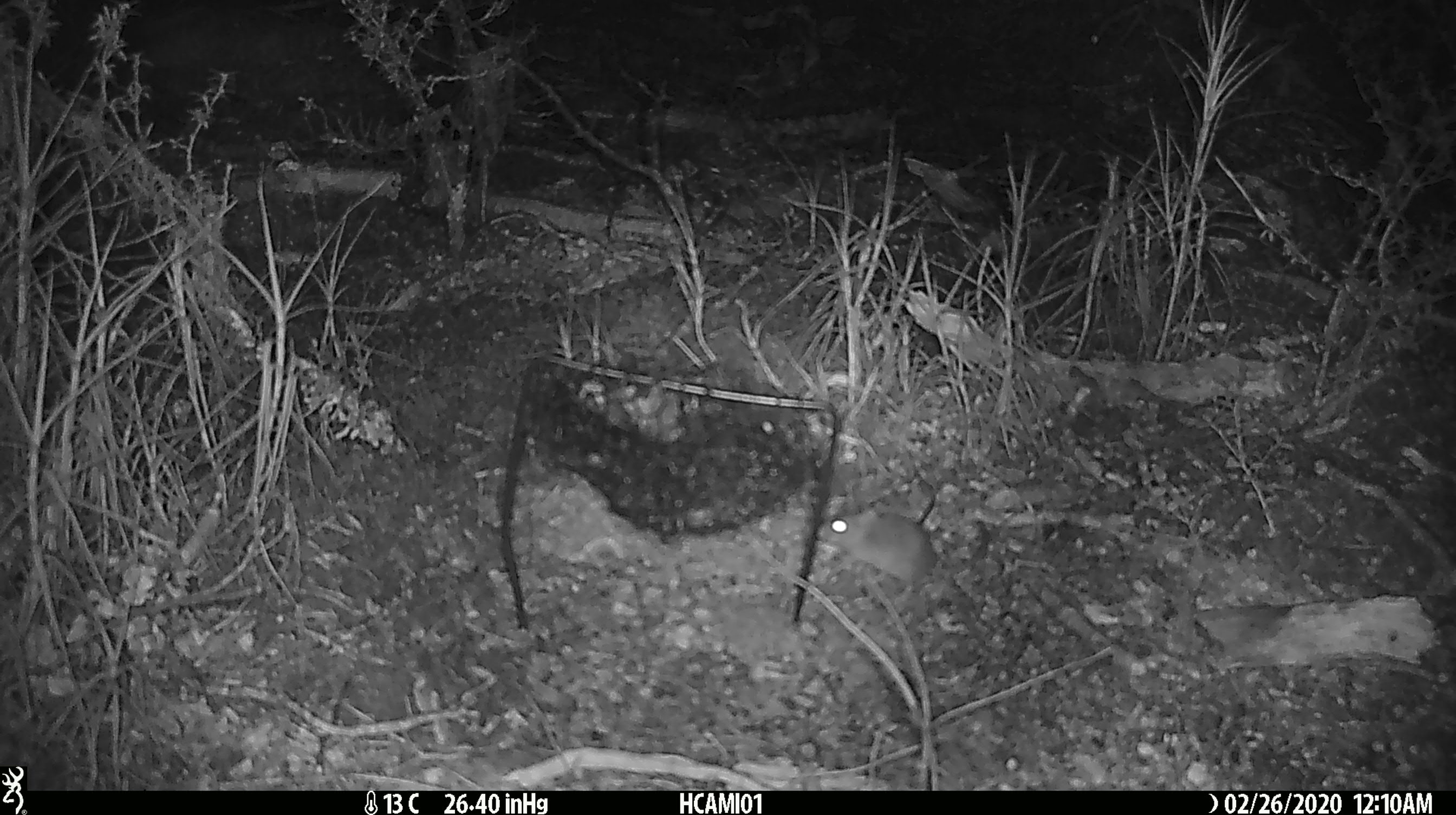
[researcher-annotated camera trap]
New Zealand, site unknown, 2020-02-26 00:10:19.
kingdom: Animalia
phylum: Chordata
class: Mammalia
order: Rodentia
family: Muridae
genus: Mus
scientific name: Mus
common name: mouse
Mouse (Mus).